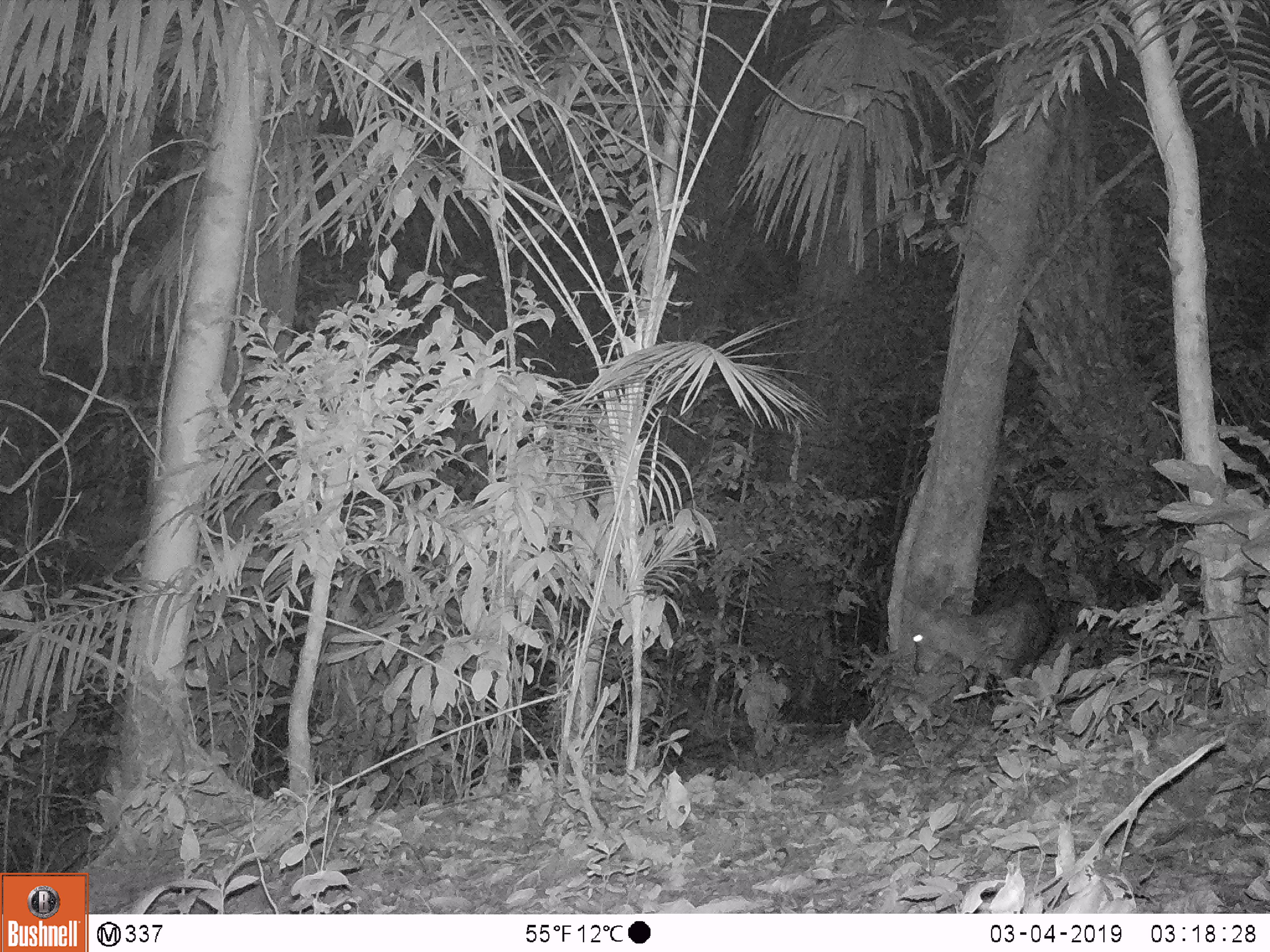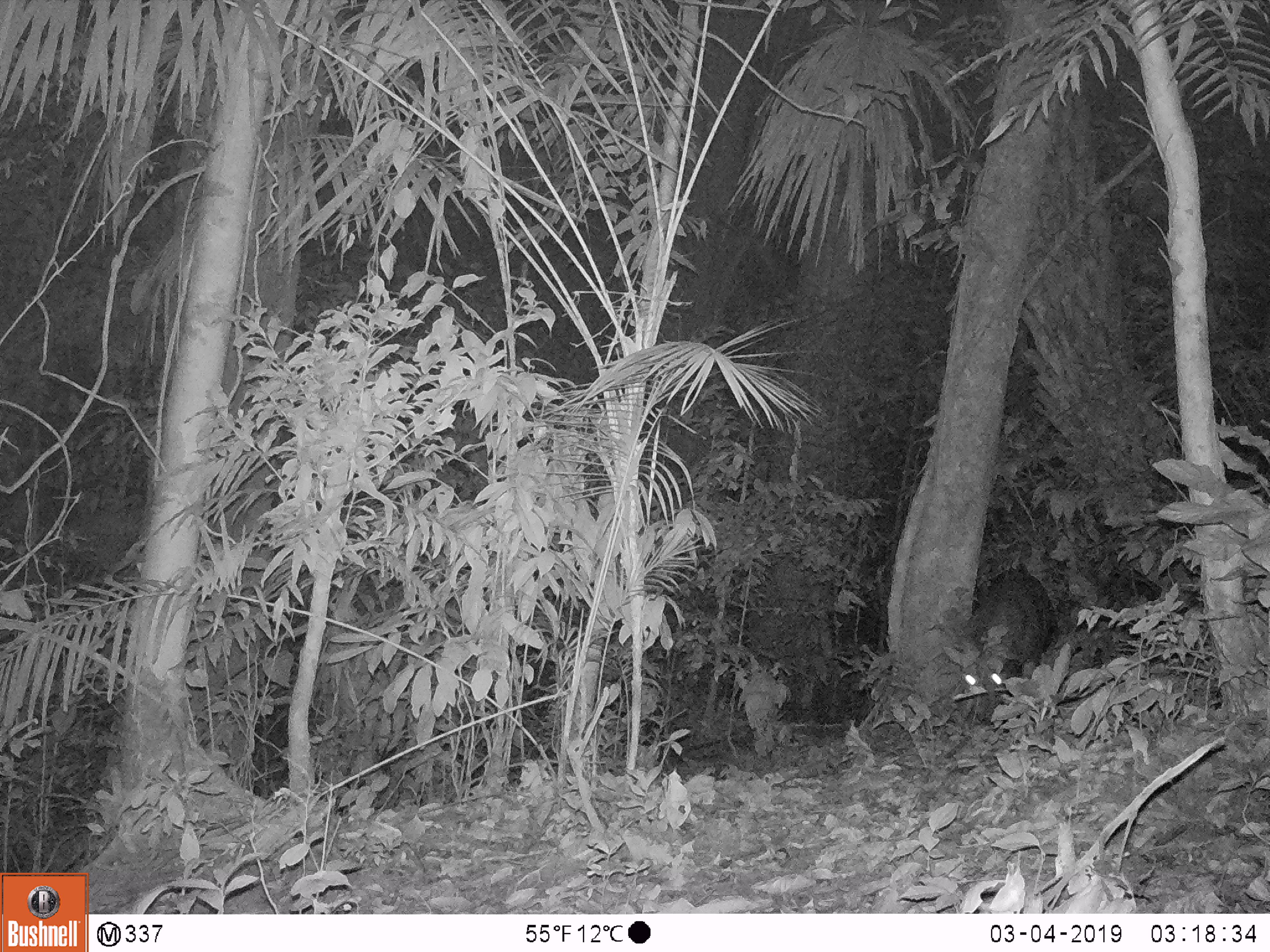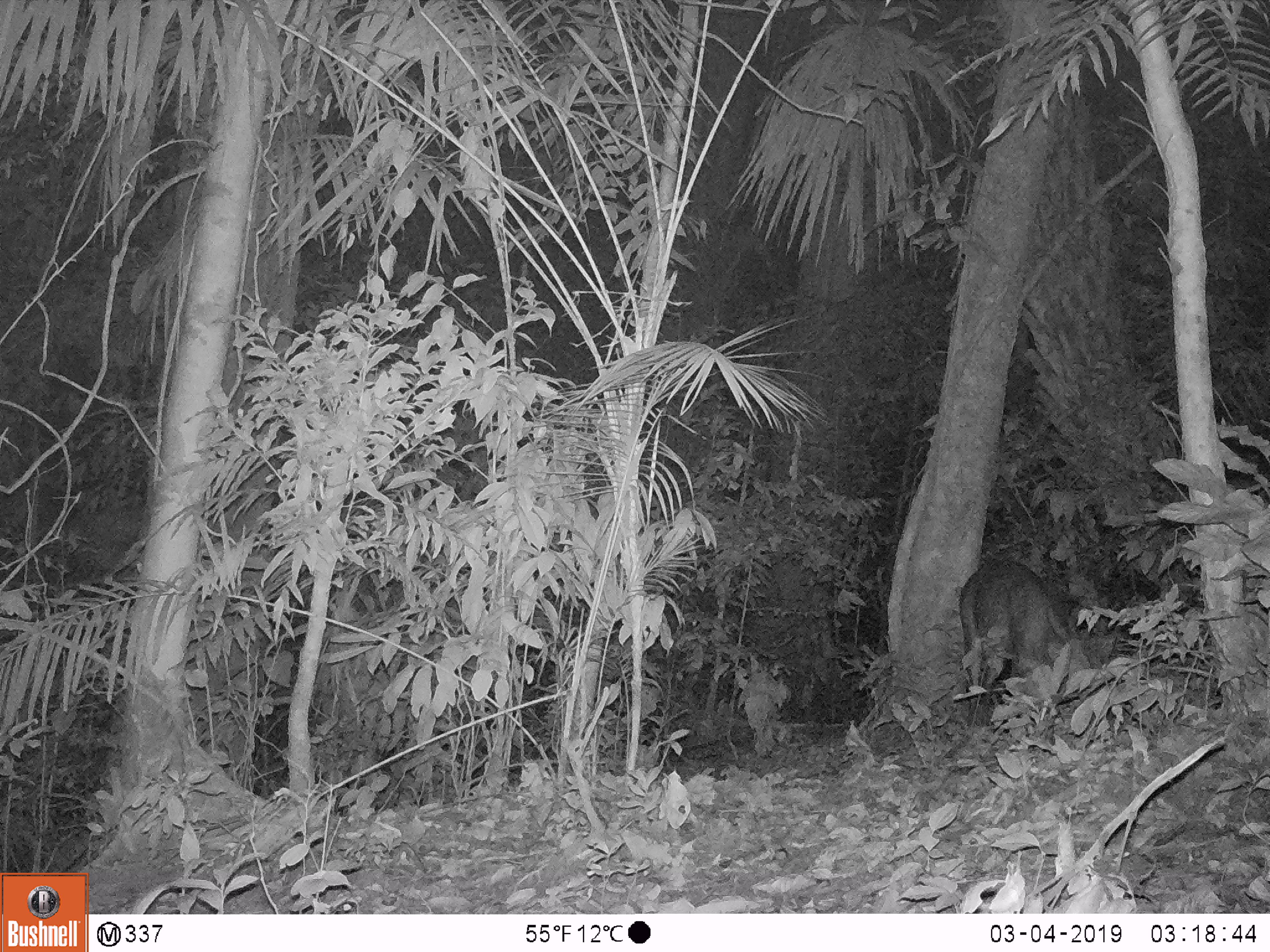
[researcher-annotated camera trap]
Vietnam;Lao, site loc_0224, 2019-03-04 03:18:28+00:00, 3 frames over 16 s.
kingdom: Animalia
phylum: Chordata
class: Mammalia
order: Artiodactyla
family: Cervidae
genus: Muntiacus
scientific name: Muntiacus vuquangensis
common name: large-antlered muntjac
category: large antlered muntjac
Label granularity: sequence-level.